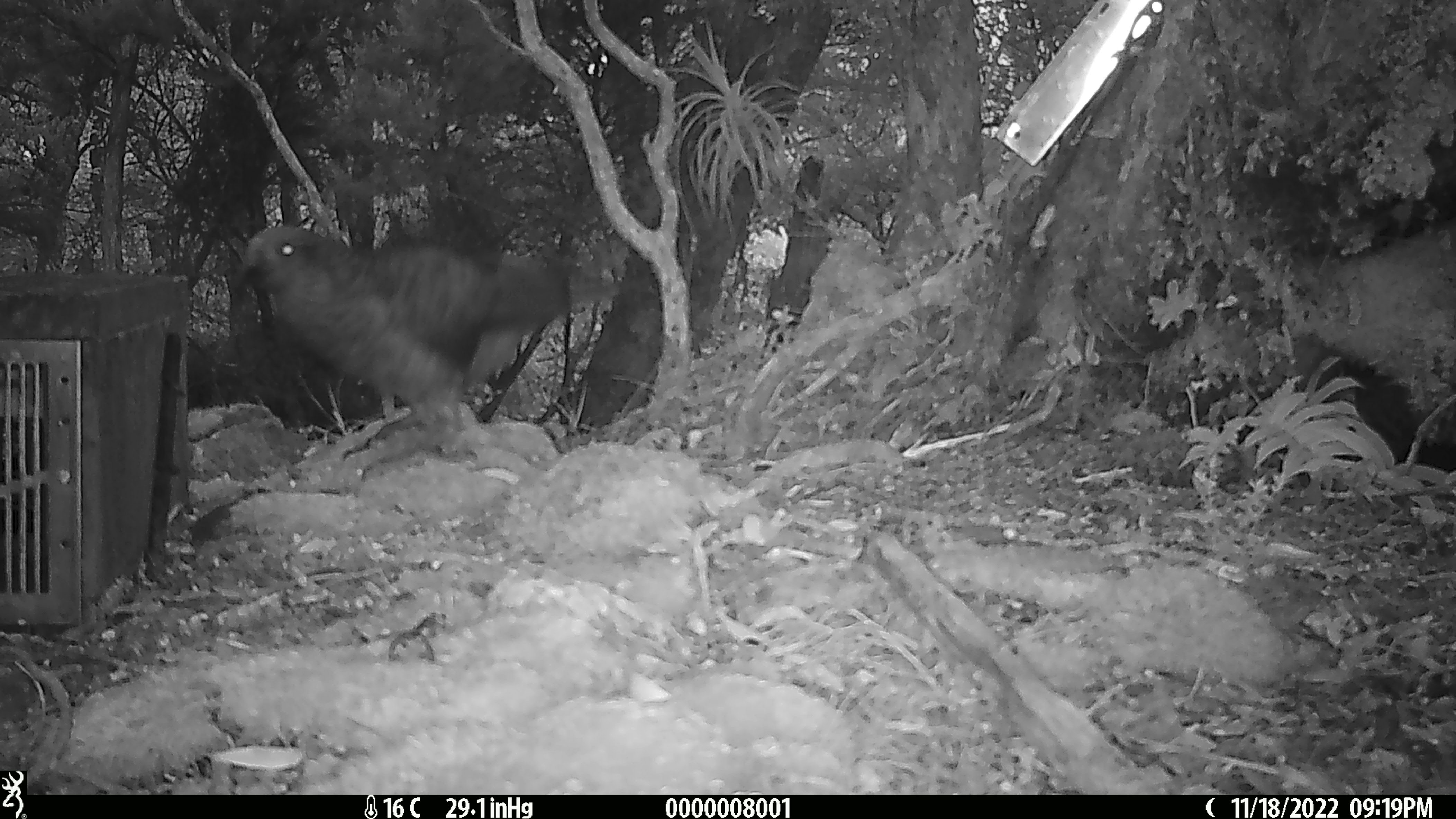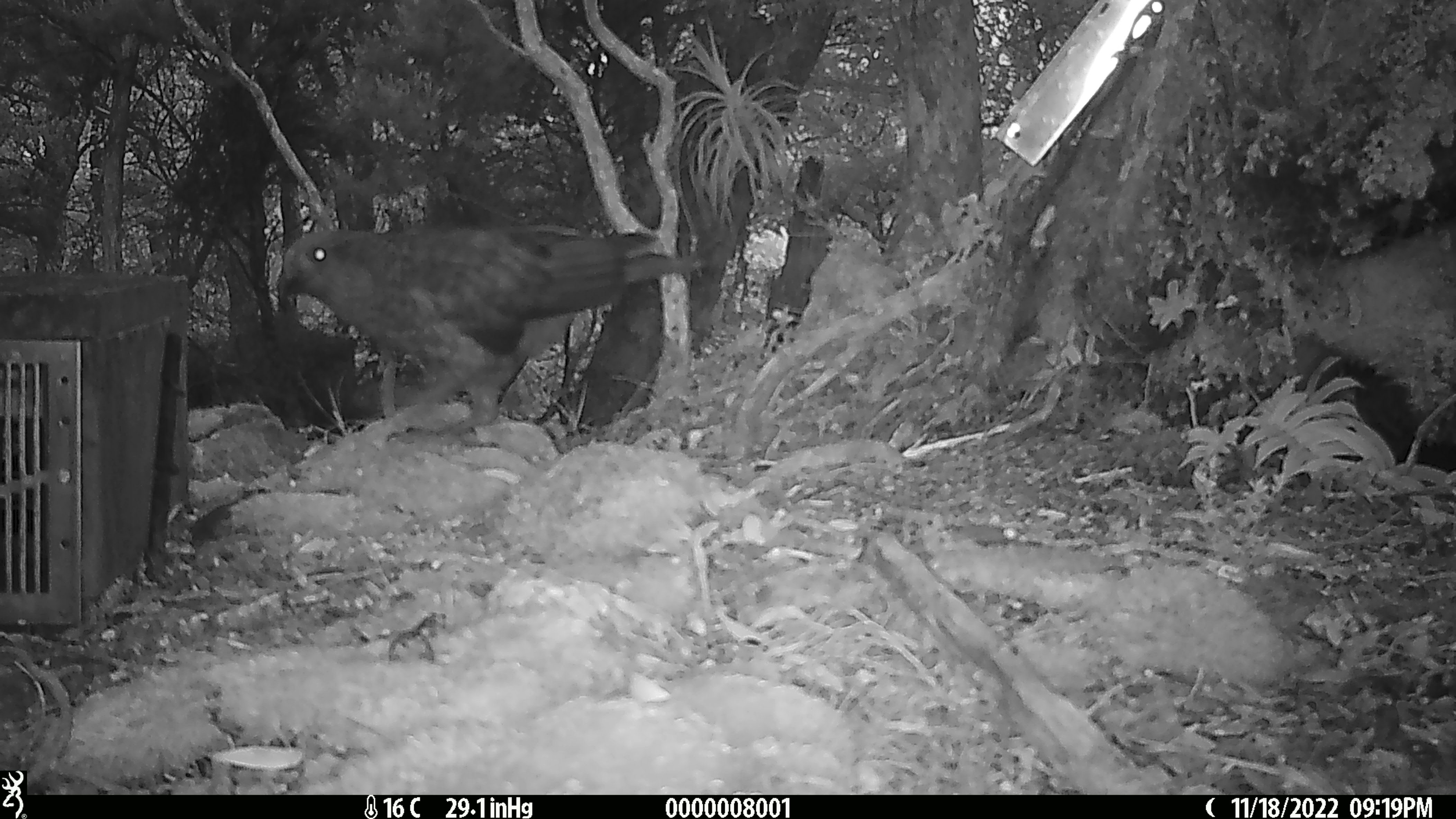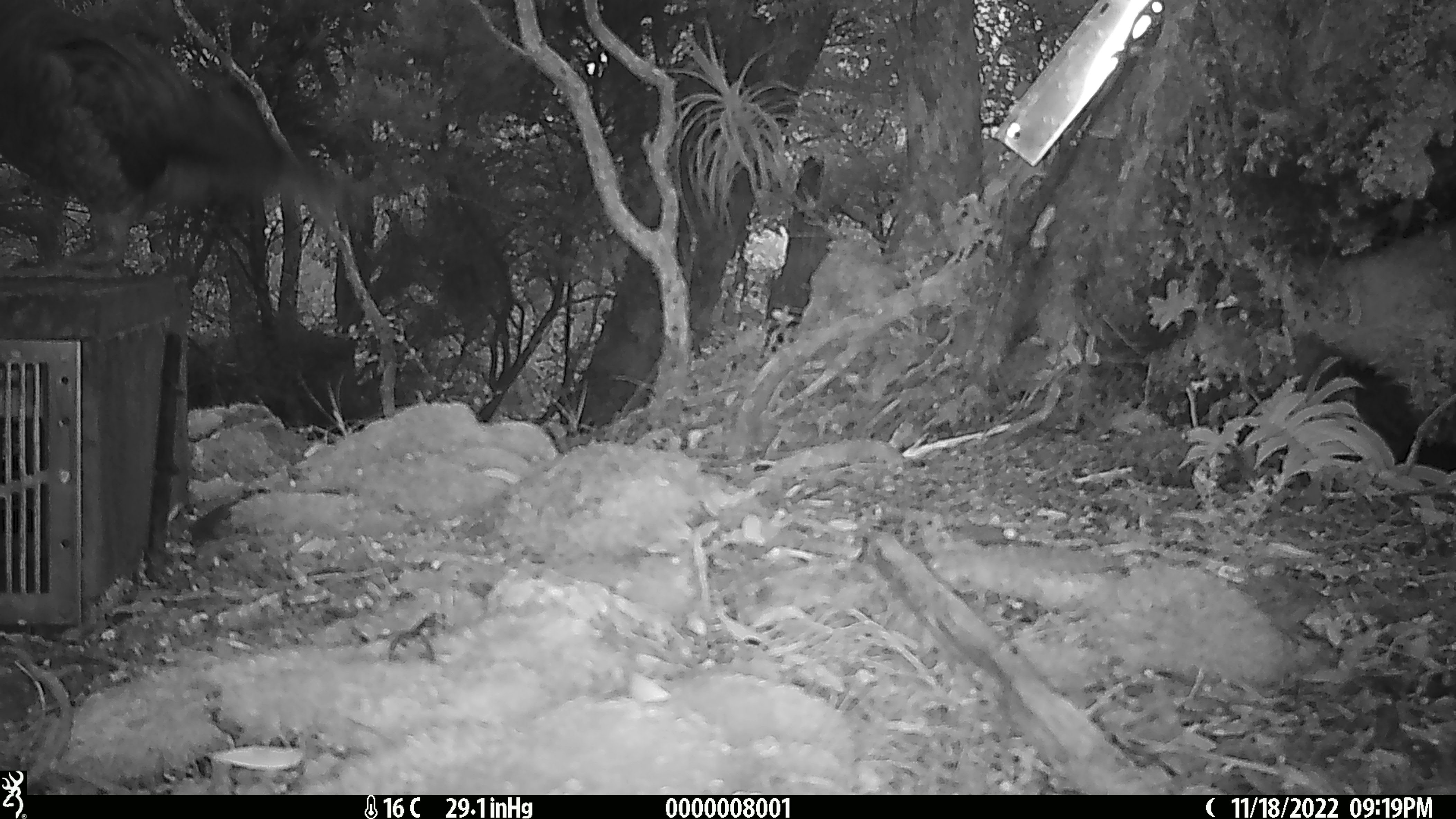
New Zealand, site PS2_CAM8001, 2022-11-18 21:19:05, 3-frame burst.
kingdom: Animalia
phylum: Chordata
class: Aves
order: Psittaciformes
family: Strigopidae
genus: Nestor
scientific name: Nestor notabilis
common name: kea